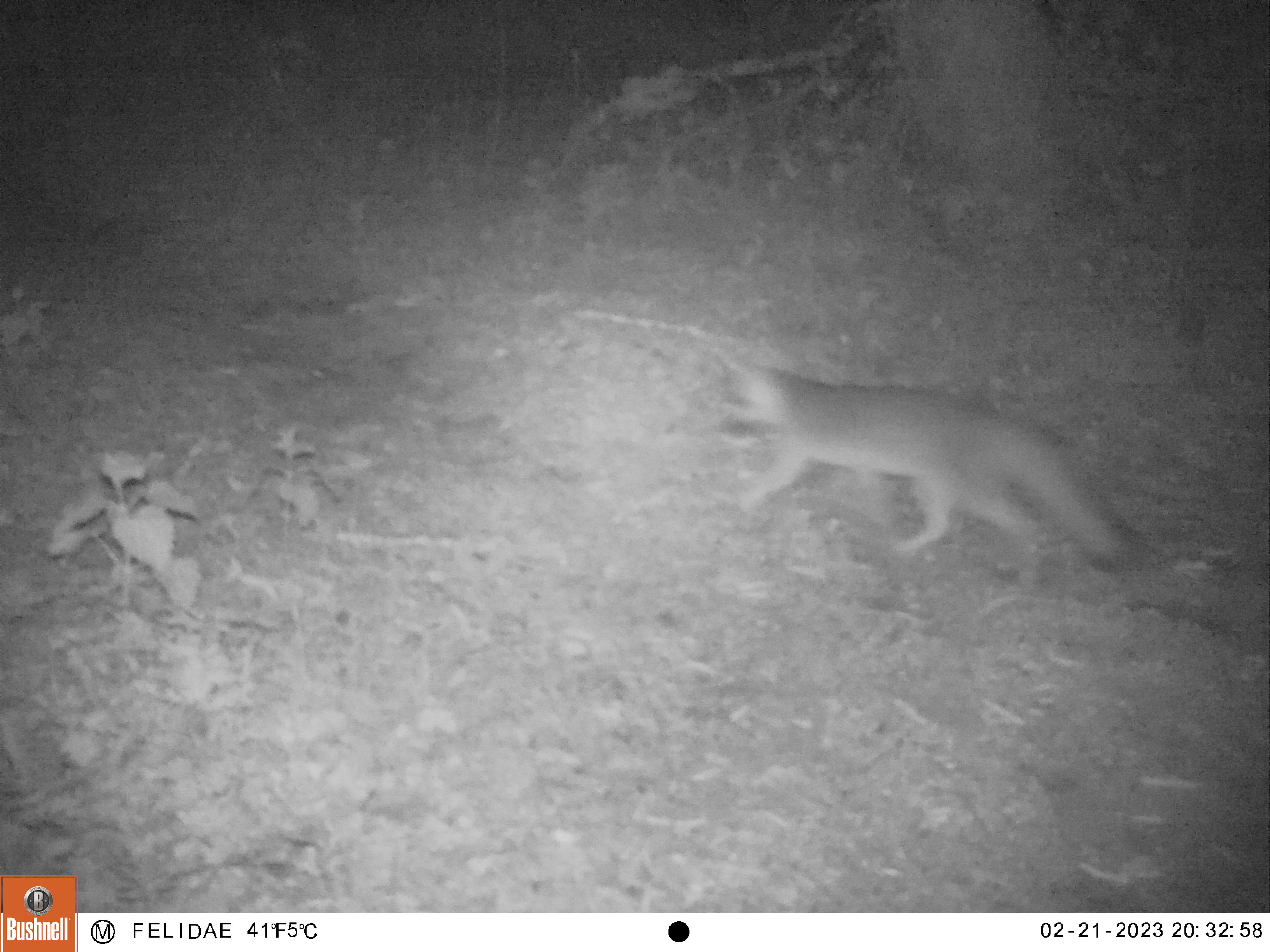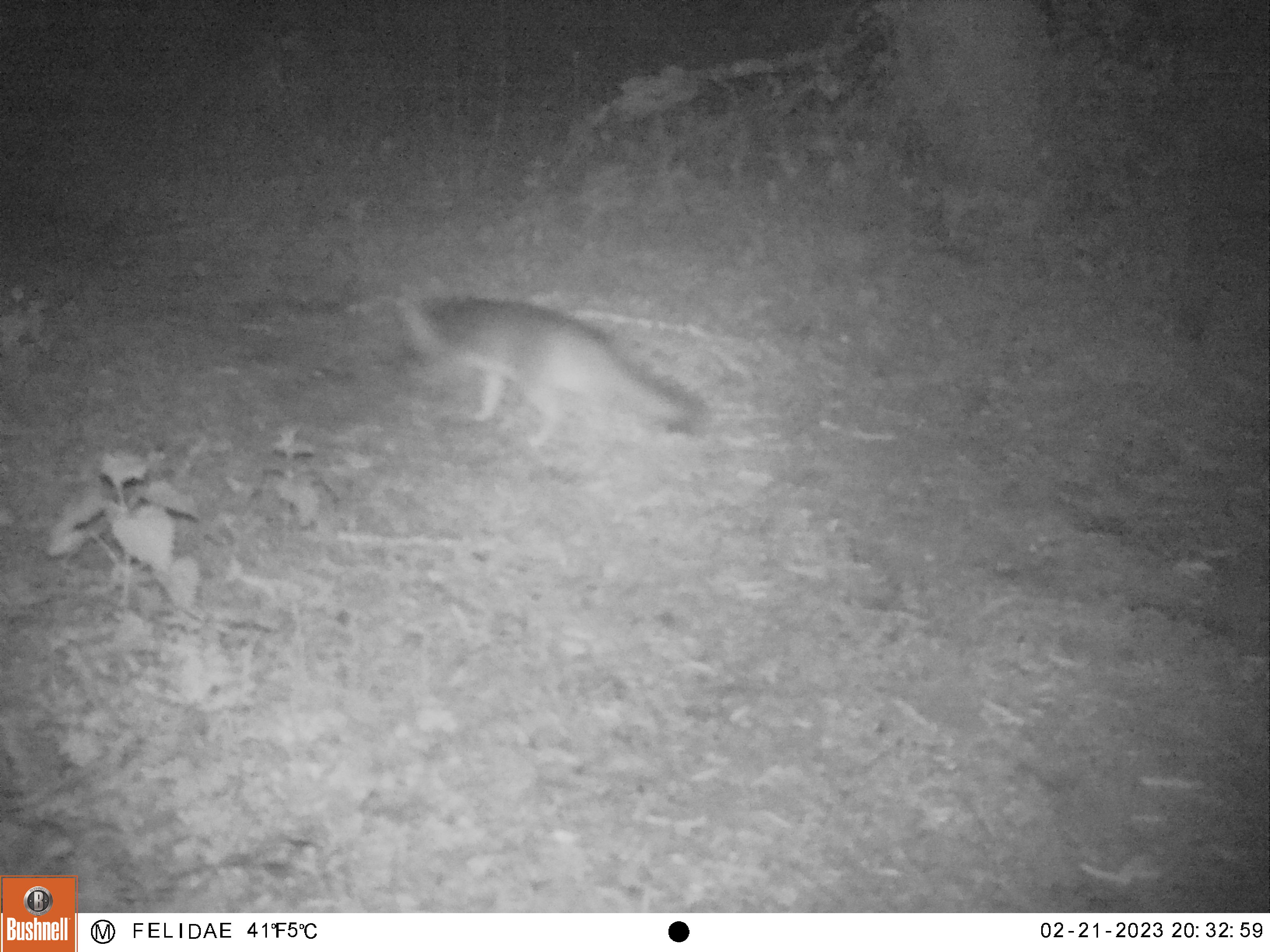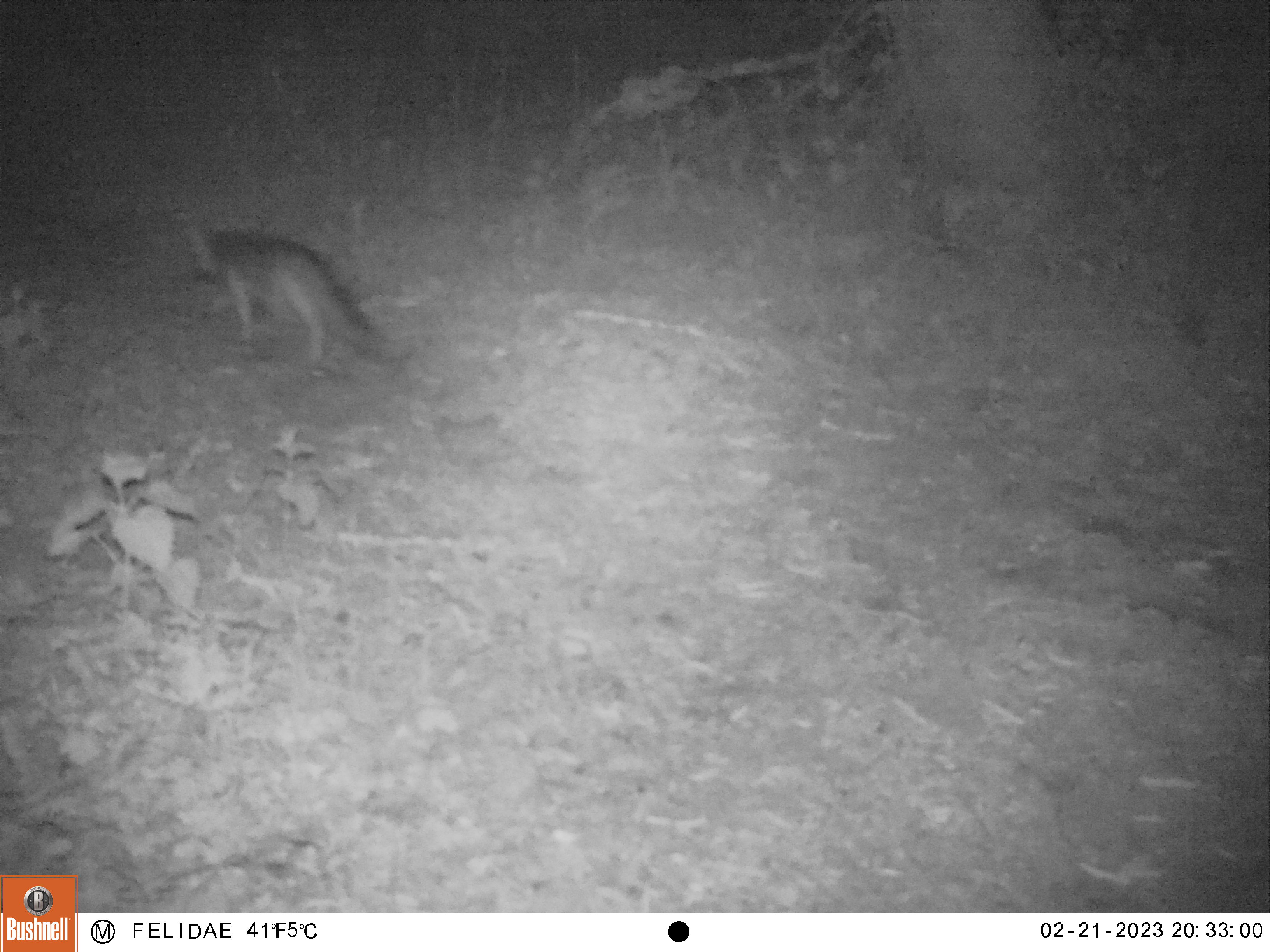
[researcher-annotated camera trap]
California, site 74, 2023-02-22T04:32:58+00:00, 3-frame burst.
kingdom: Animalia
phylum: Chordata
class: Mammalia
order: Carnivora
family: Canidae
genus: Urocyon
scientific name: Urocyon cinereoargenteus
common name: gray fox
Gray fox (Urocyon cinereoargenteus).